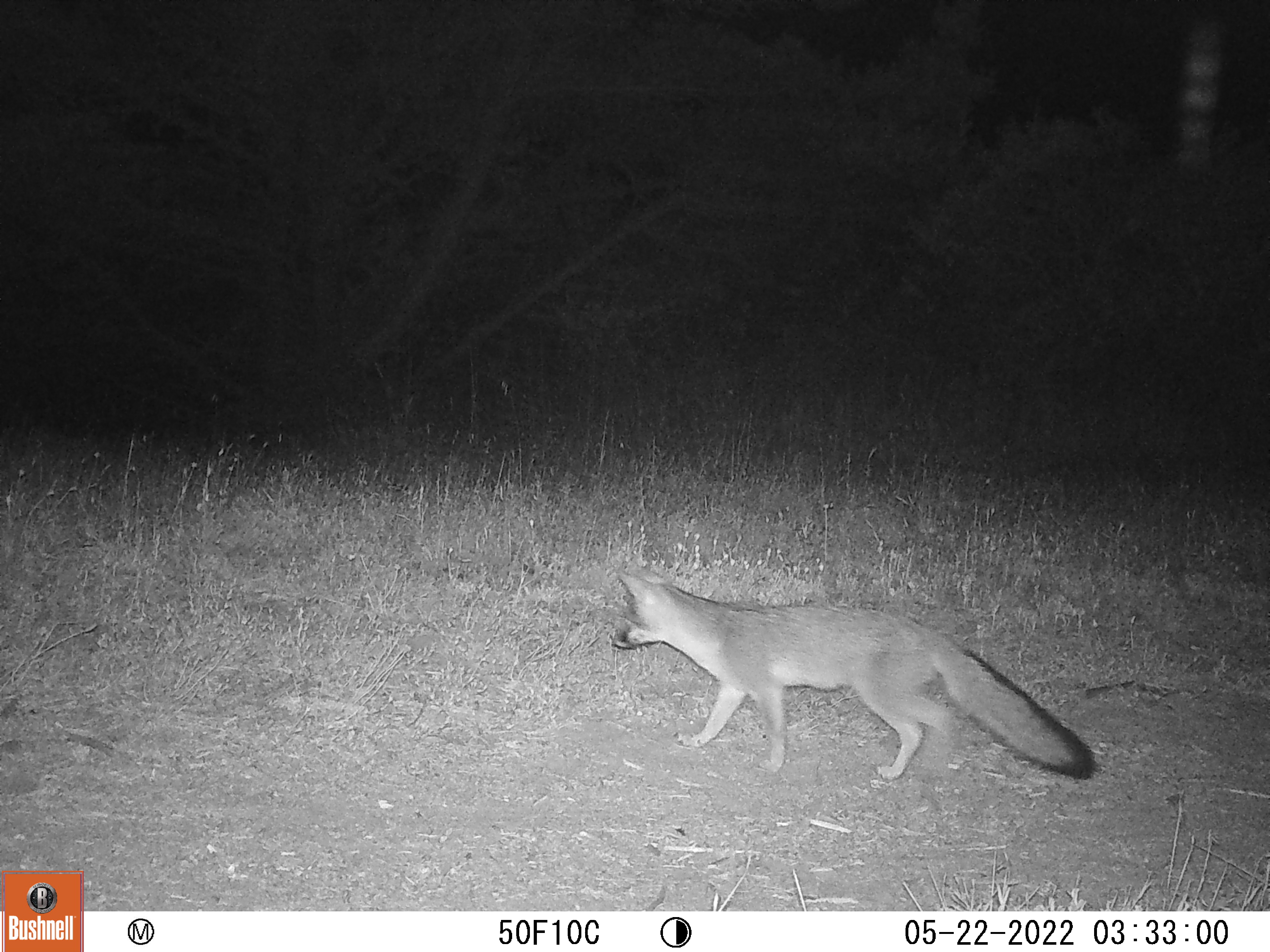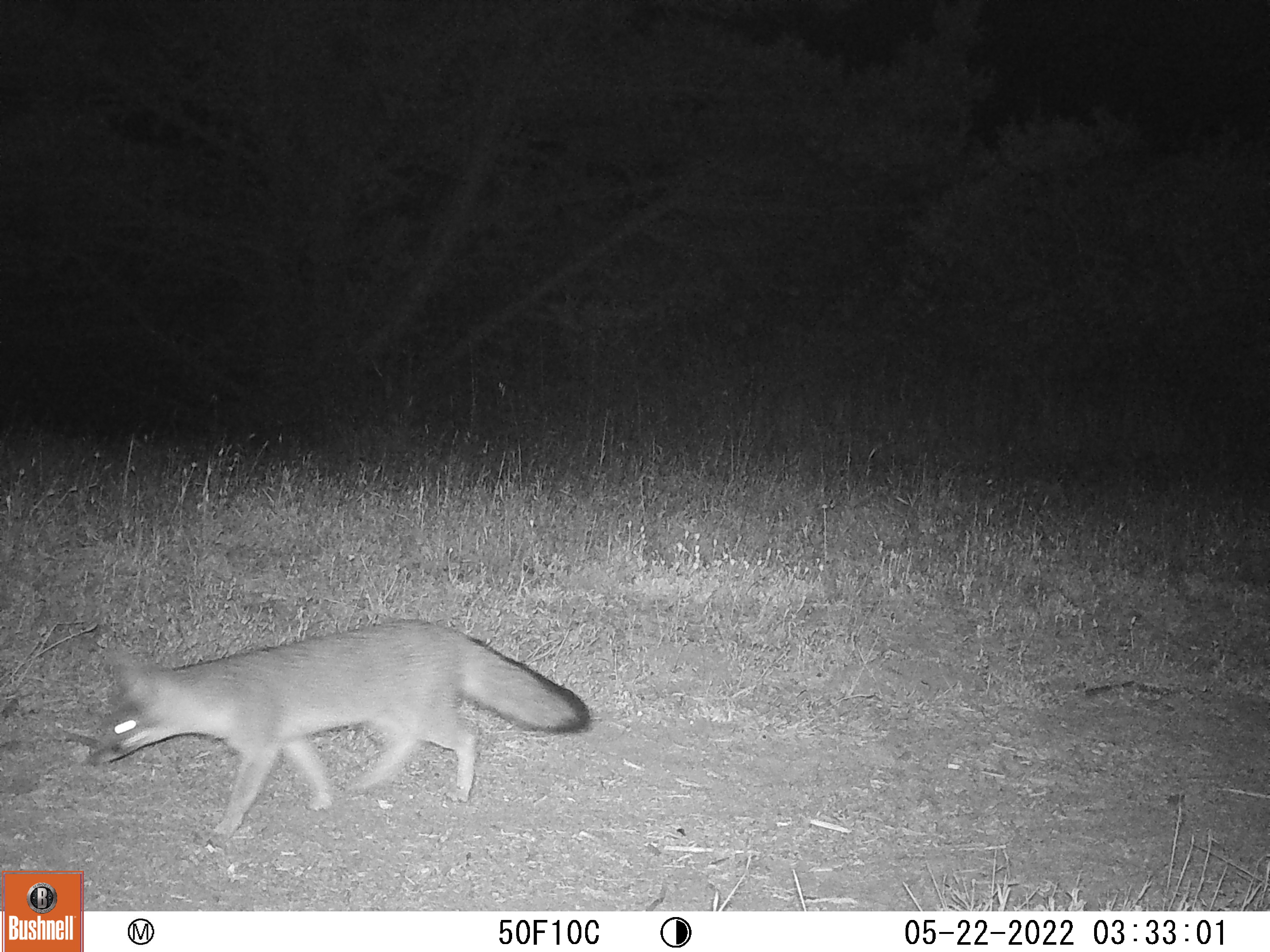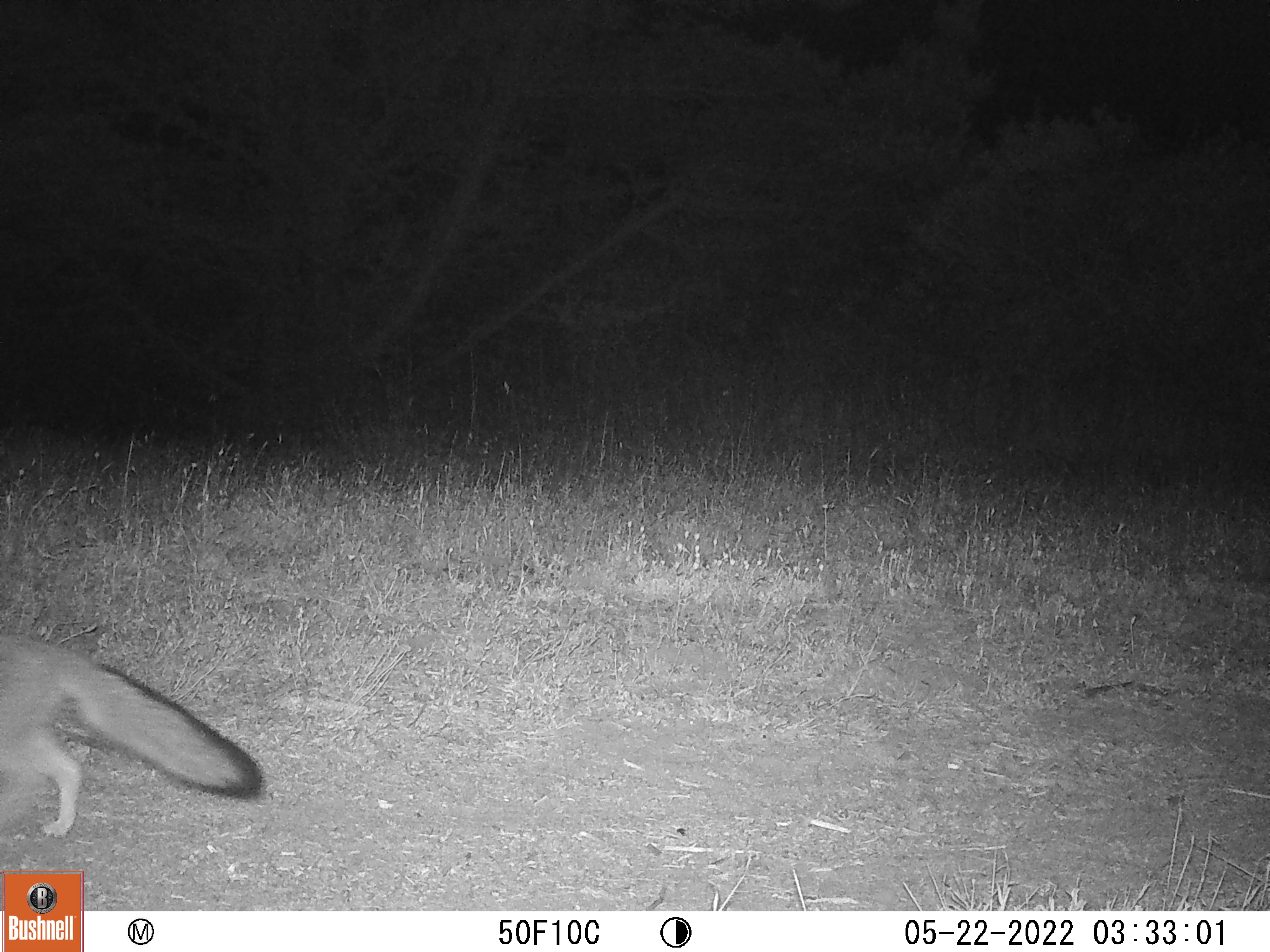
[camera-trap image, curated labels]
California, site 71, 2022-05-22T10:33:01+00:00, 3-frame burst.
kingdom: Animalia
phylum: Chordata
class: Mammalia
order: Carnivora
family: Canidae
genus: Urocyon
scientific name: Urocyon cinereoargenteus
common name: gray fox